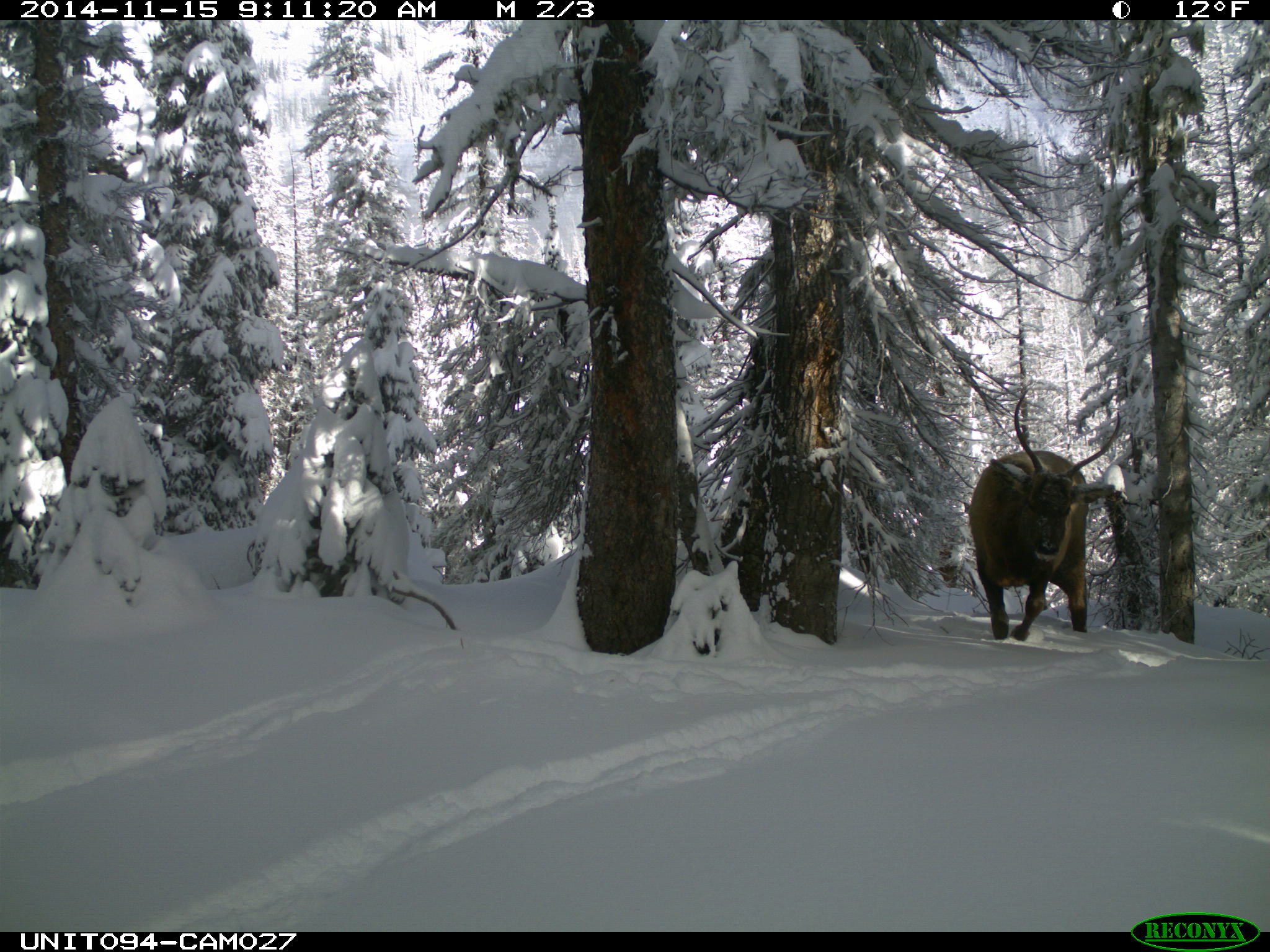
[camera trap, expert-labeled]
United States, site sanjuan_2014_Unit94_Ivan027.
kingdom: Animalia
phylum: Chordata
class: Mammalia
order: Artiodactyla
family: Cervidae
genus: Cervus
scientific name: Cervus elaphus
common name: red deer